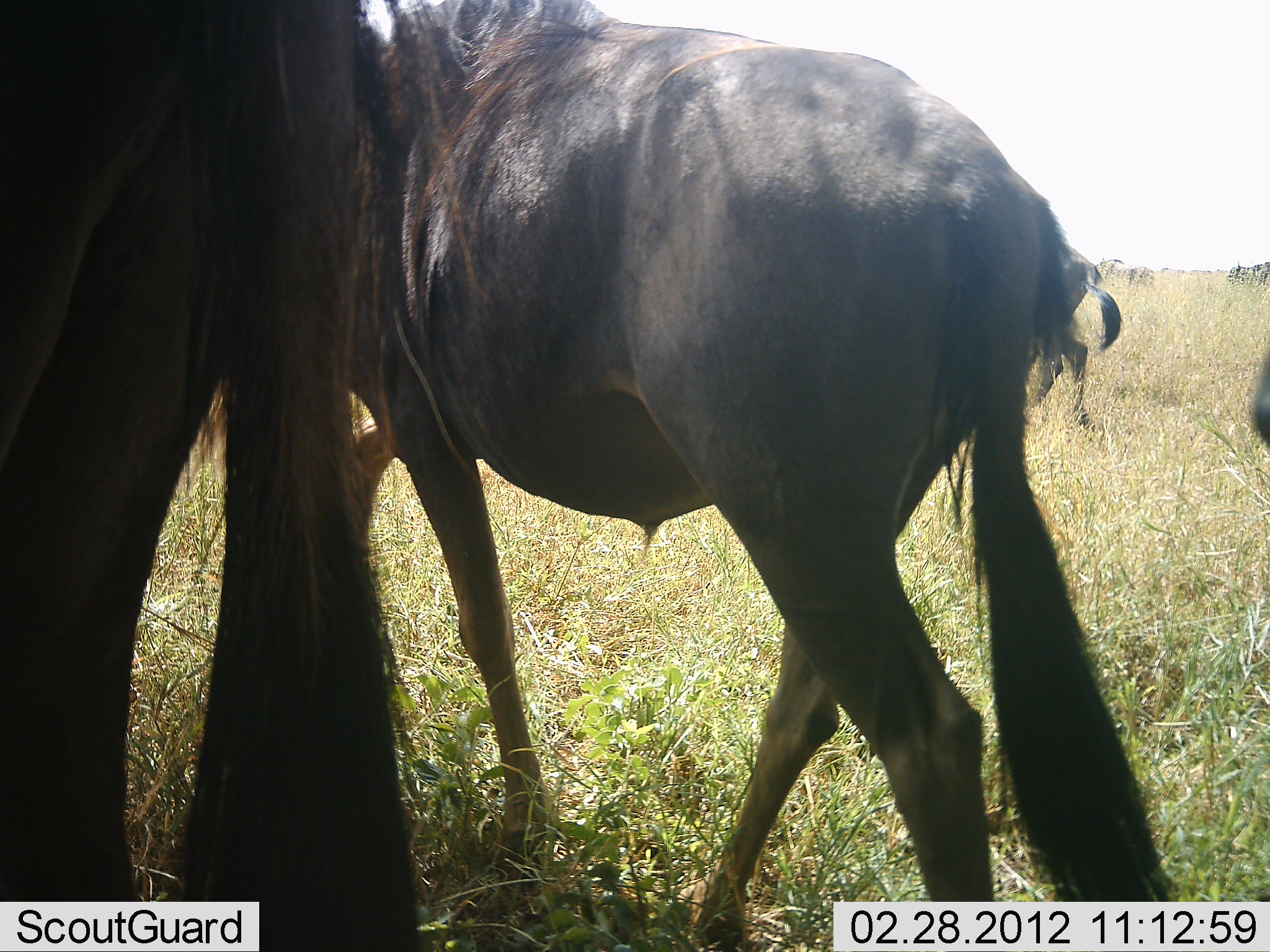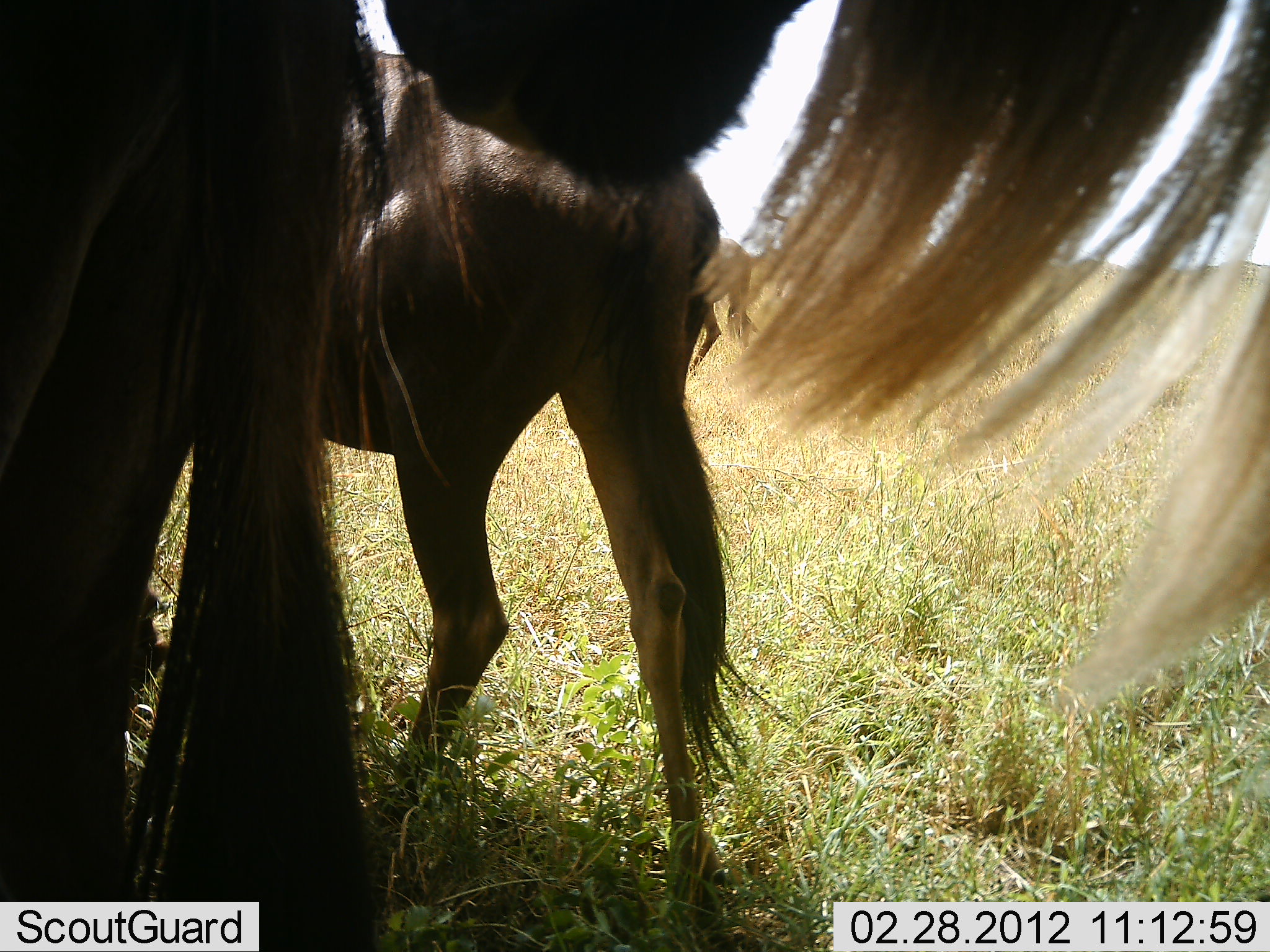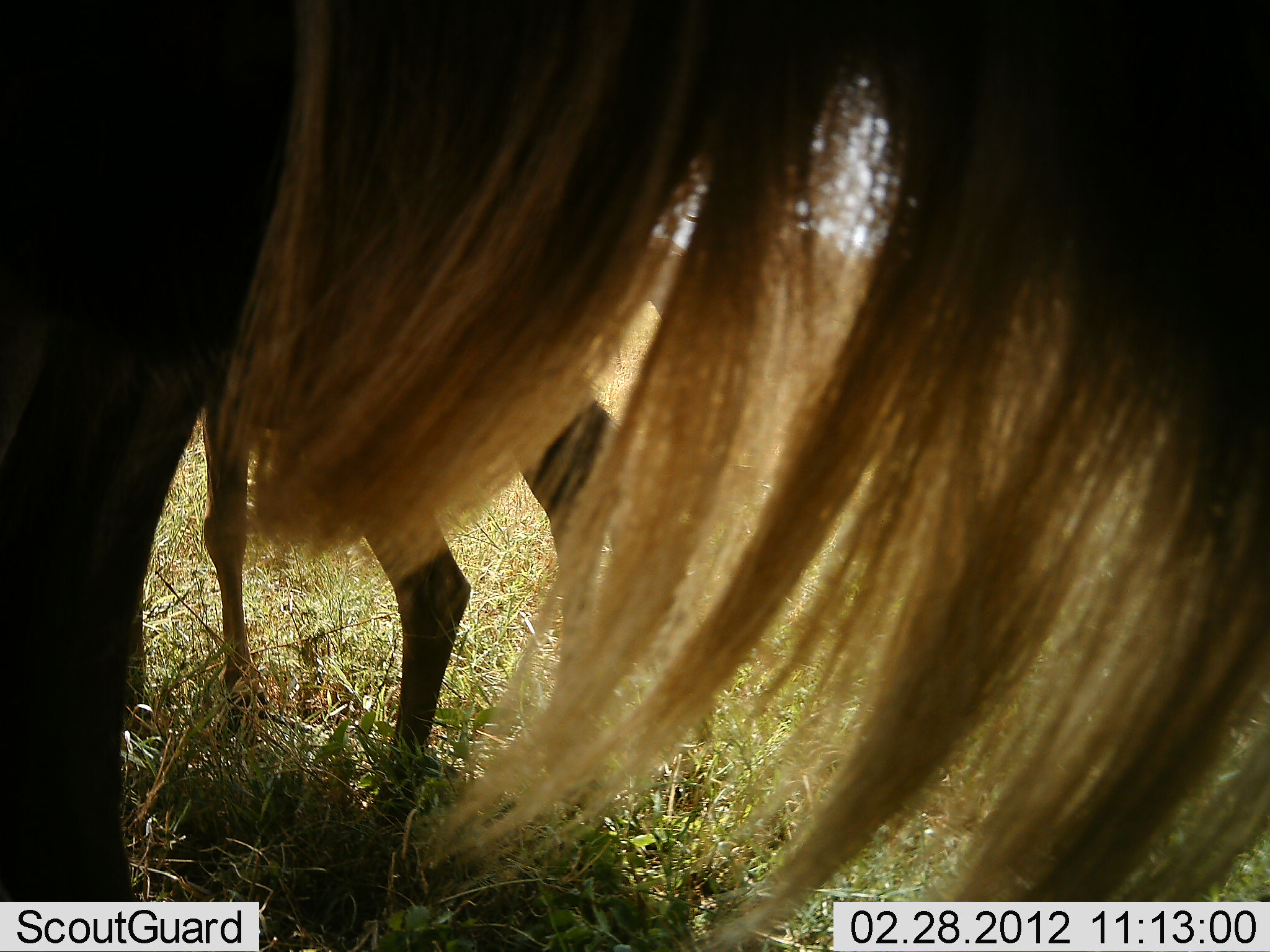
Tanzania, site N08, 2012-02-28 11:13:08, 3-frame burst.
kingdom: Animalia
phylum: Chordata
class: Mammalia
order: Artiodactyla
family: Bovidae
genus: Connochaetes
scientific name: Connochaetes taurinus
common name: blue wildebeest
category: wildebeest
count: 4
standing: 53%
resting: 0%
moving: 89%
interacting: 0%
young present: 11%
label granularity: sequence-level